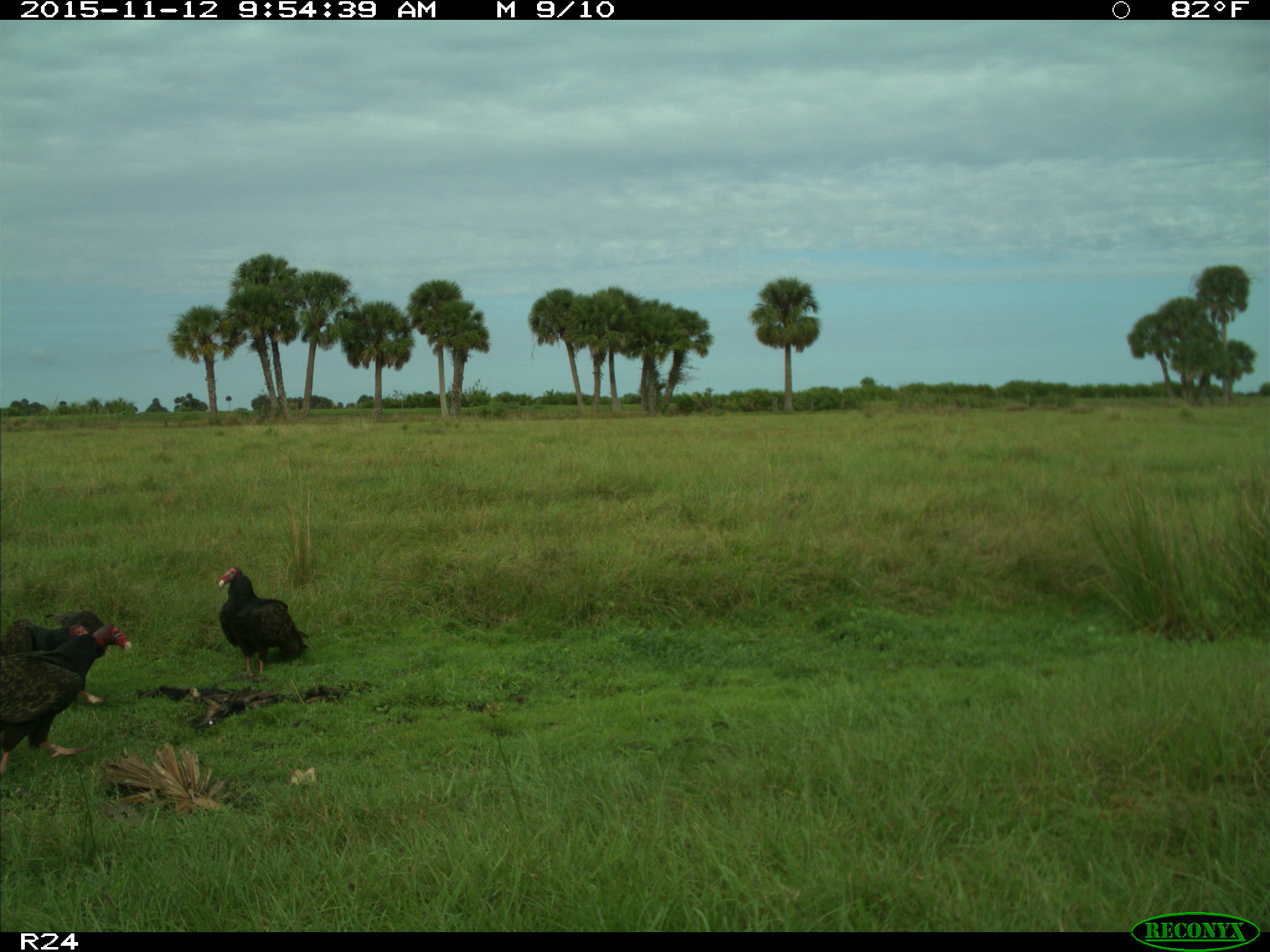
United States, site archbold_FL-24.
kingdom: Animalia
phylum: Chordata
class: Aves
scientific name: Aves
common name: birds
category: unidentified bird